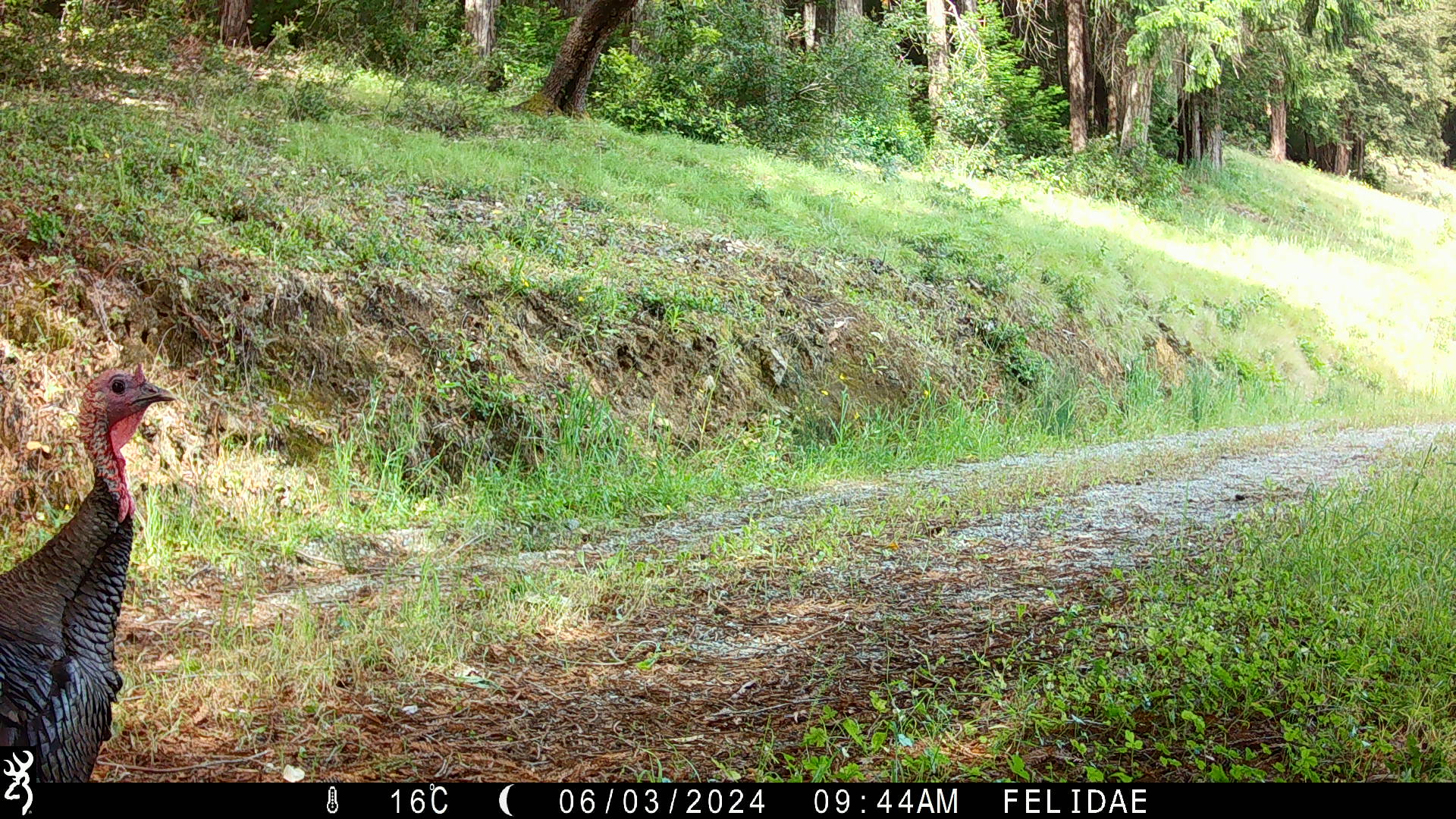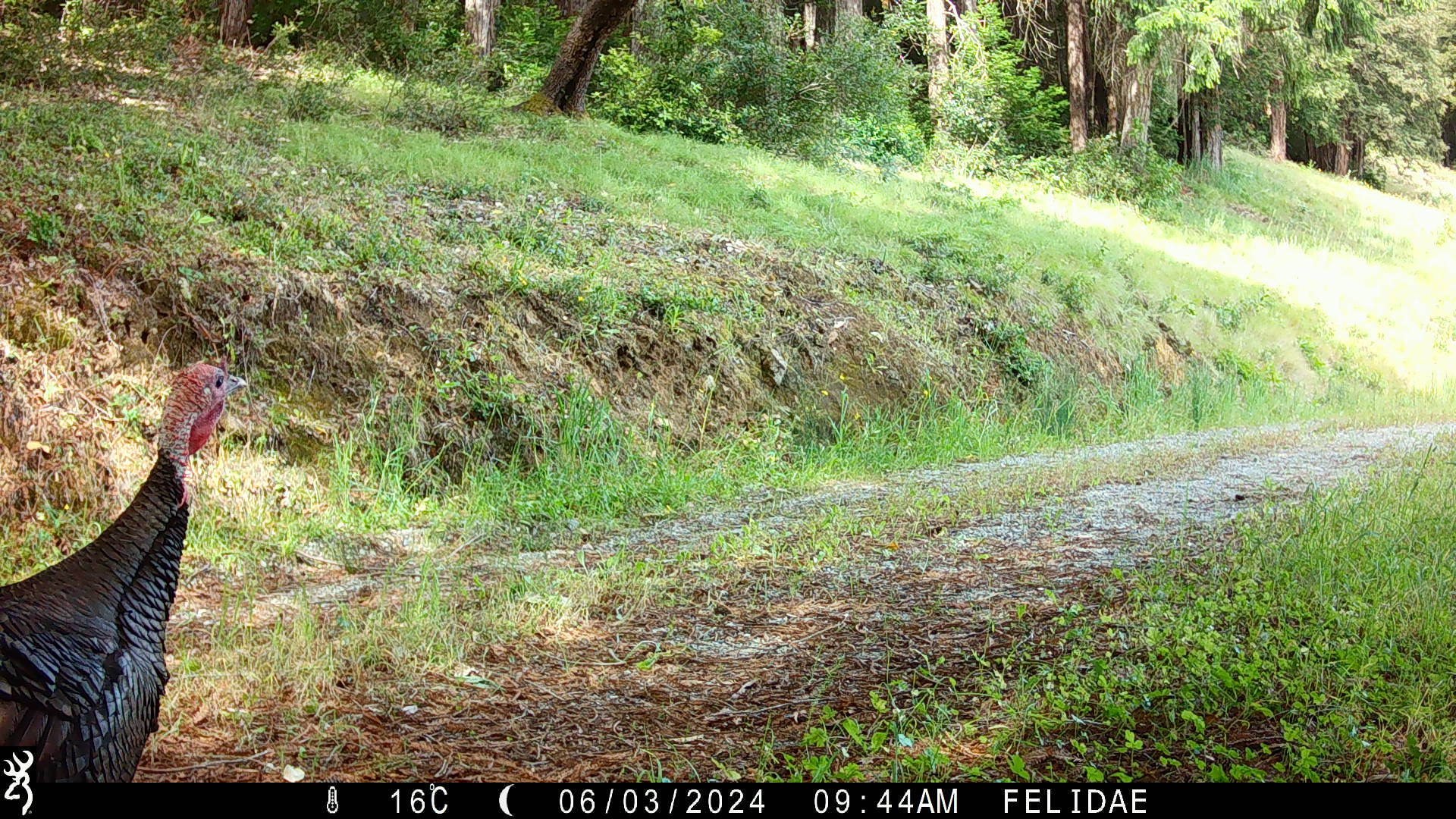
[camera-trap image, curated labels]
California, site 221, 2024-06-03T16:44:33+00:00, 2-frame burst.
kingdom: Animalia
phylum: Chordata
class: Aves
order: Galliformes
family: Phasianidae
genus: Meleagris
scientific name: Meleagris gallopavo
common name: turkey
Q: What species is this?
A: Turkey (Meleagris gallopavo).